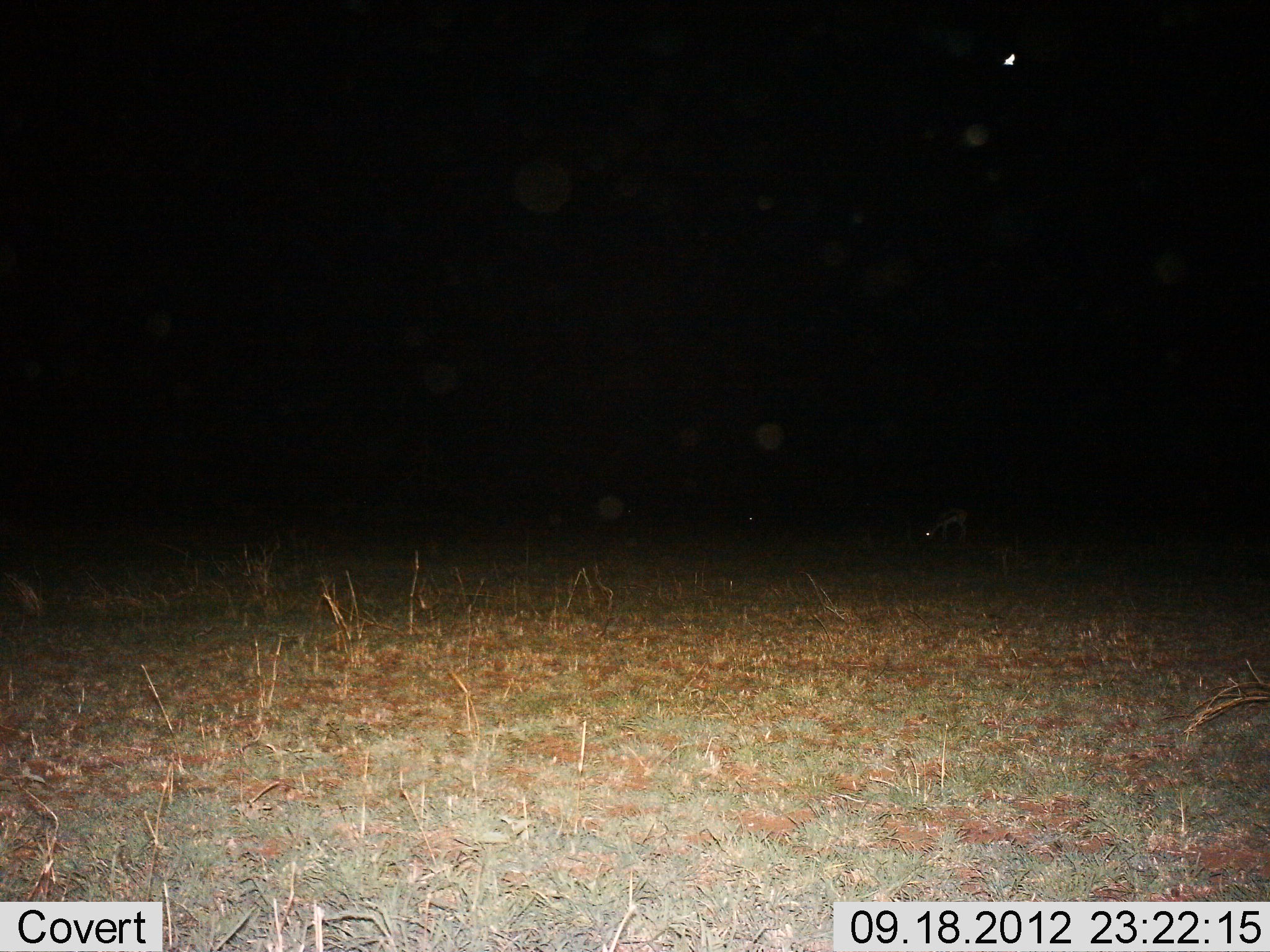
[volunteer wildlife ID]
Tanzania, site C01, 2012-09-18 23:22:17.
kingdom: Animalia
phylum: Chordata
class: Mammalia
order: Artiodactyla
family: Bovidae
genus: Eudorcas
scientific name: Eudorcas thomsonii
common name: thomson's gazelle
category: gazellethomsons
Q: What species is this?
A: Gazellethomsons (thomson's gazelle) (Eudorcas thomsonii).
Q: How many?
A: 1.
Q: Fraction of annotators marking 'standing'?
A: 40%.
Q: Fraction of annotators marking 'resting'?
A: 0%.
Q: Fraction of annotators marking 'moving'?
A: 0%.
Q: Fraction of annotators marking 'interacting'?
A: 0%.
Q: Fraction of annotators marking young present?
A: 0%.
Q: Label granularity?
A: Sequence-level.